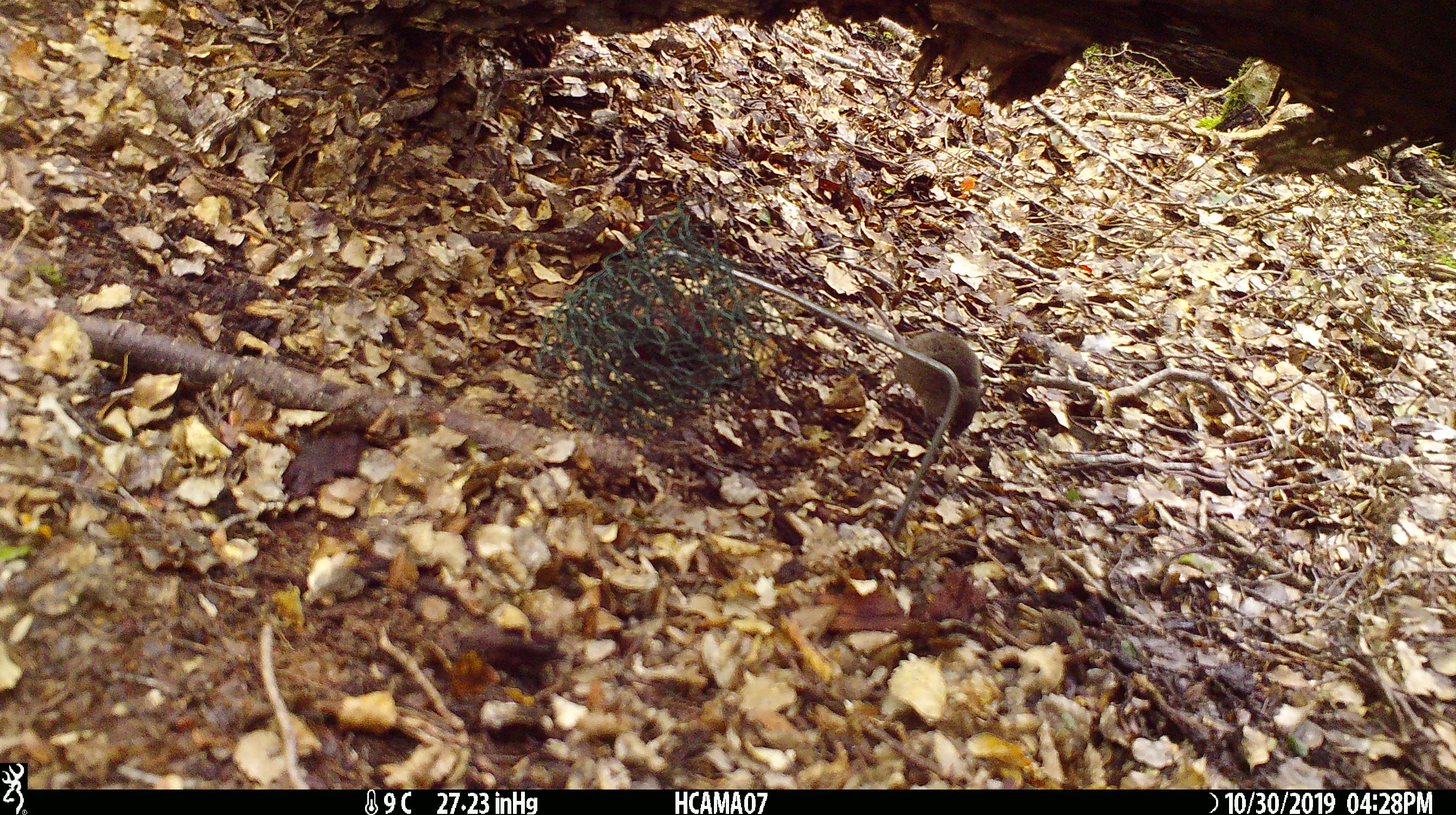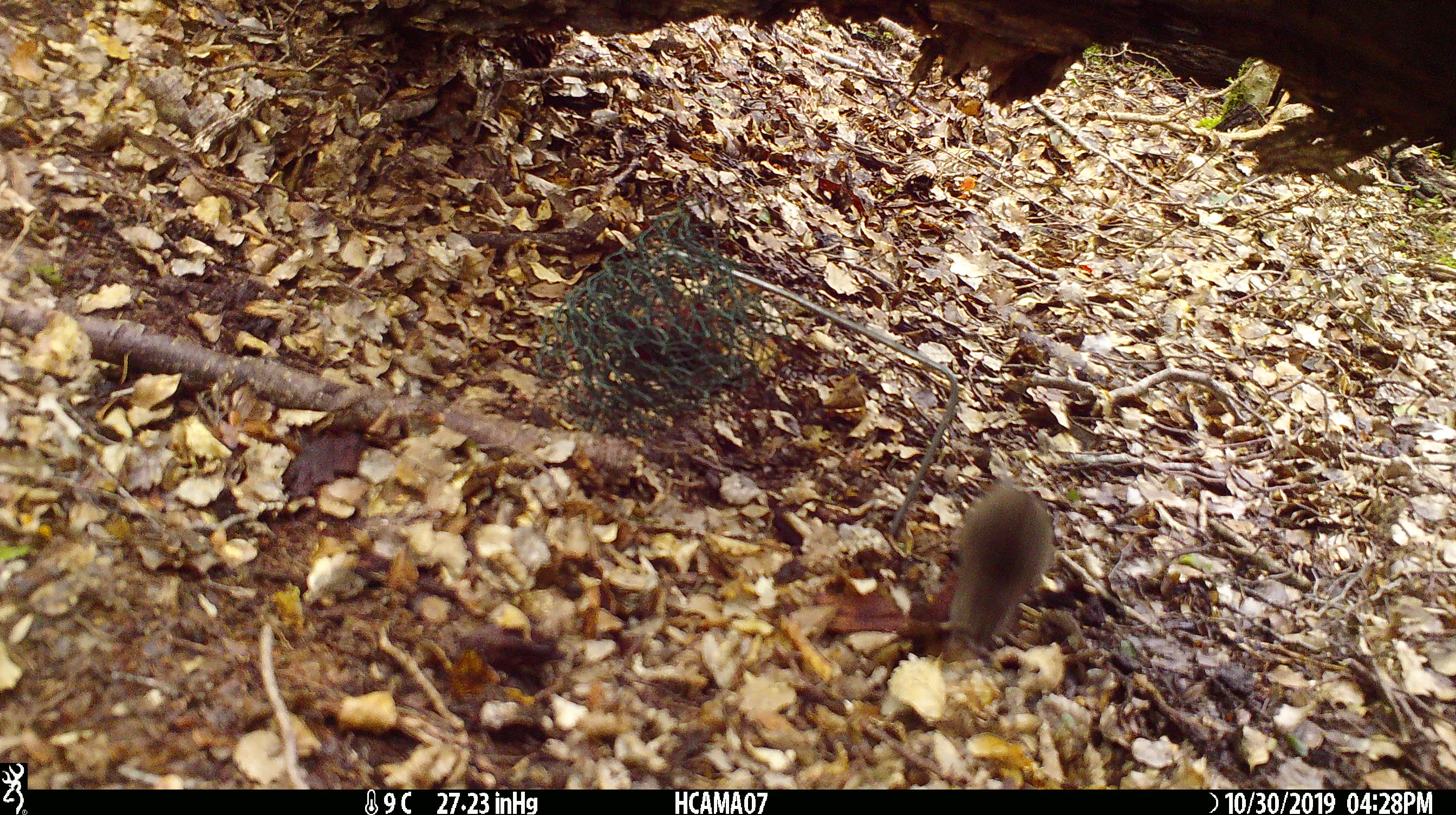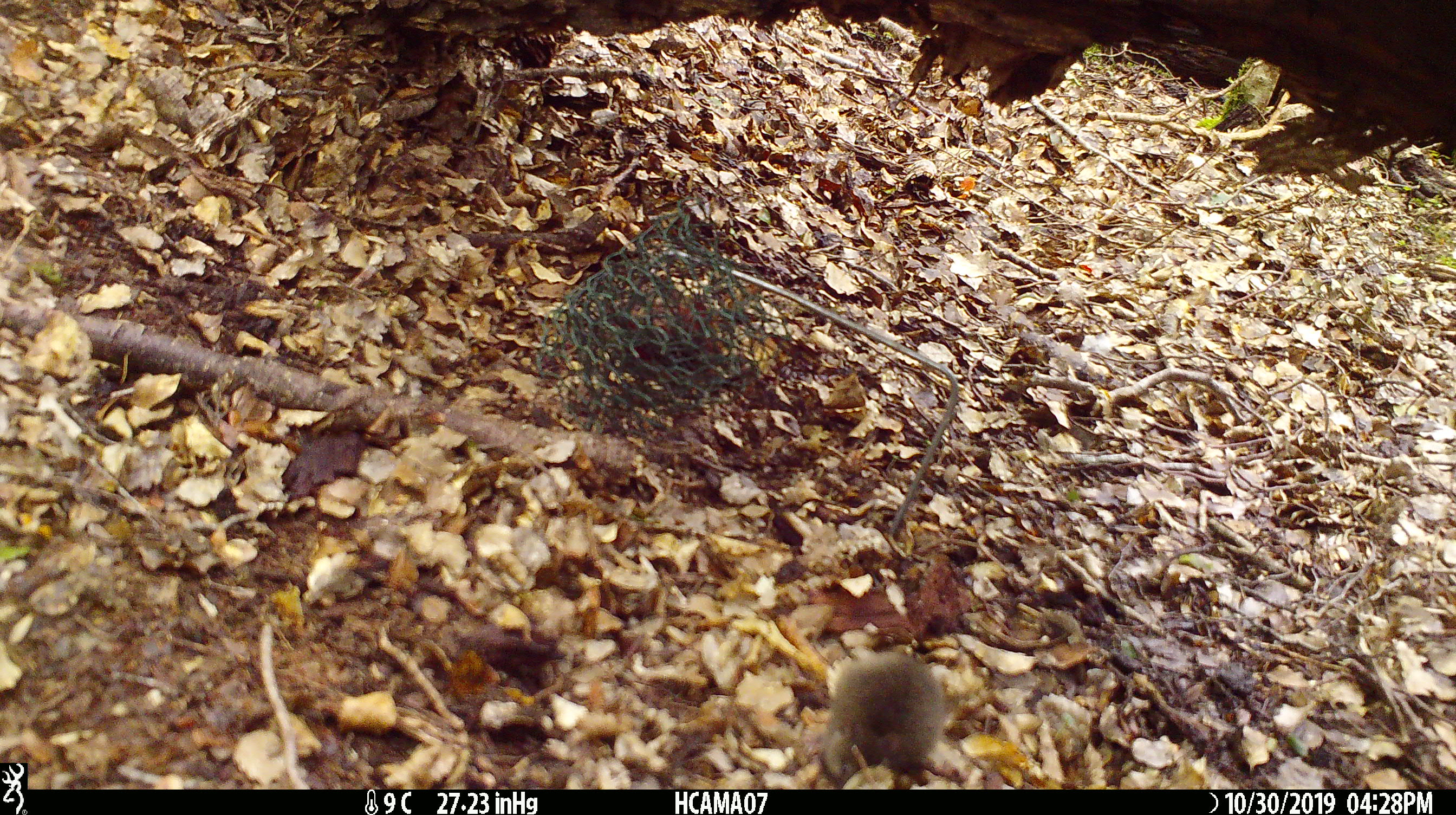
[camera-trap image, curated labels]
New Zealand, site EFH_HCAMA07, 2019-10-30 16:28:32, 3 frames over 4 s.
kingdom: Animalia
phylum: Chordata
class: Mammalia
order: Rodentia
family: Muridae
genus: Mus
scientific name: Mus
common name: mouse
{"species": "mouse (Mus)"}